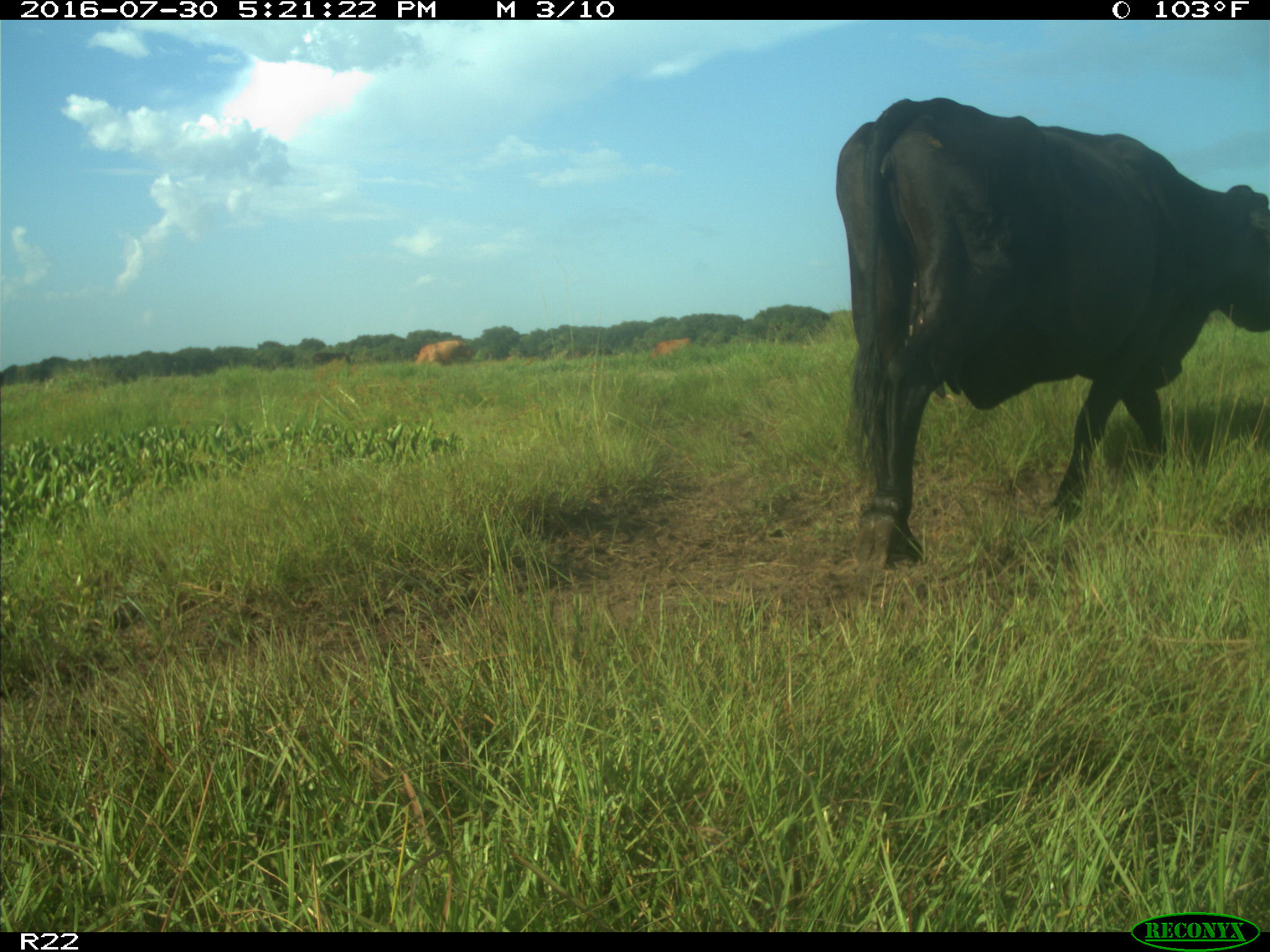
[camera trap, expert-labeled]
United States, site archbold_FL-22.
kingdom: Animalia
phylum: Chordata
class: Mammalia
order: Artiodactyla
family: Bovidae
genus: Bos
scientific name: Bos taurus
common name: domestic cow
Bos taurus (domestic cow).